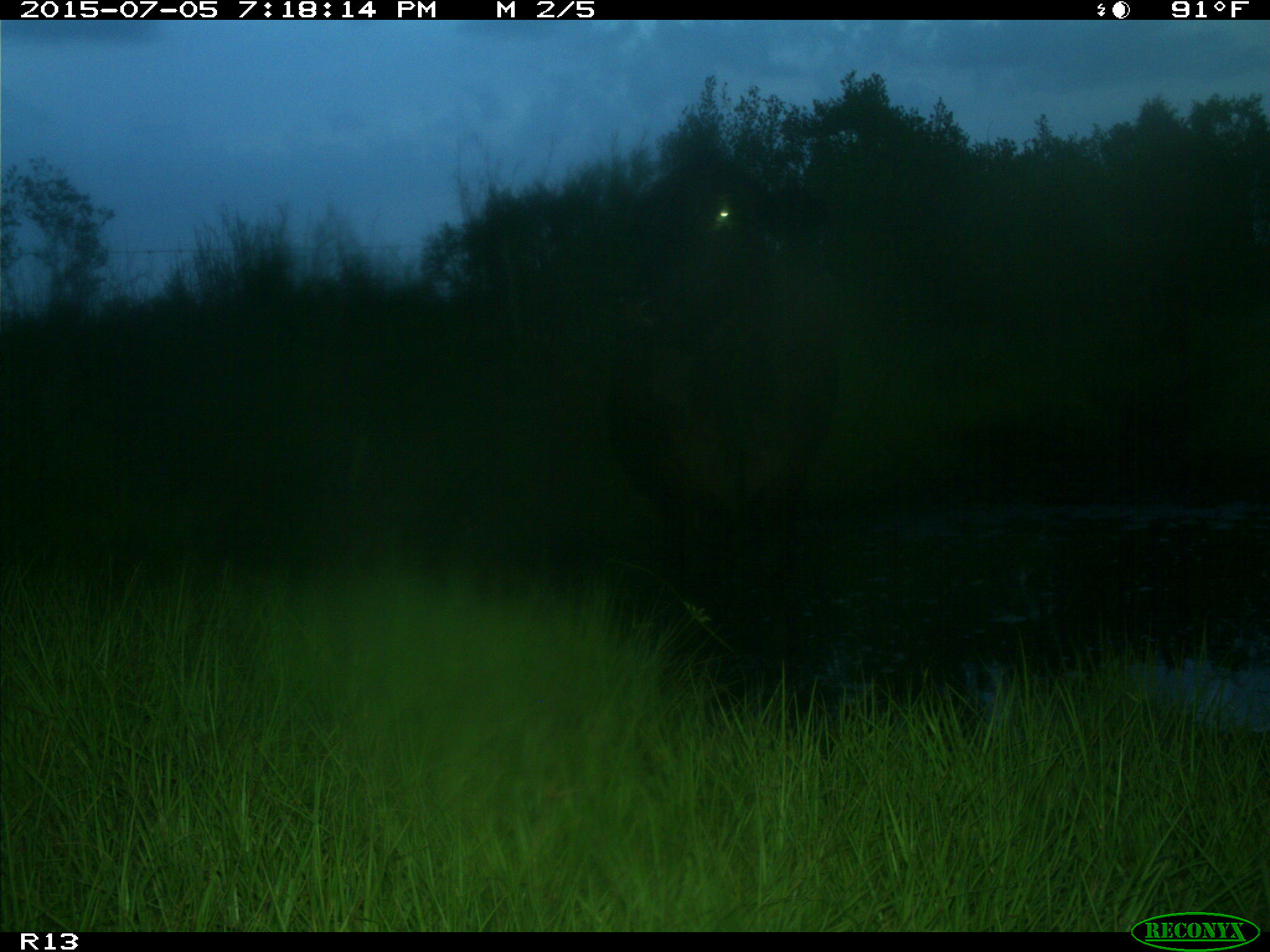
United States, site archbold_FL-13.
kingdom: Animalia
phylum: Chordata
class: Mammalia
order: Artiodactyla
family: Bovidae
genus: Bos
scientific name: Bos taurus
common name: domestic cow